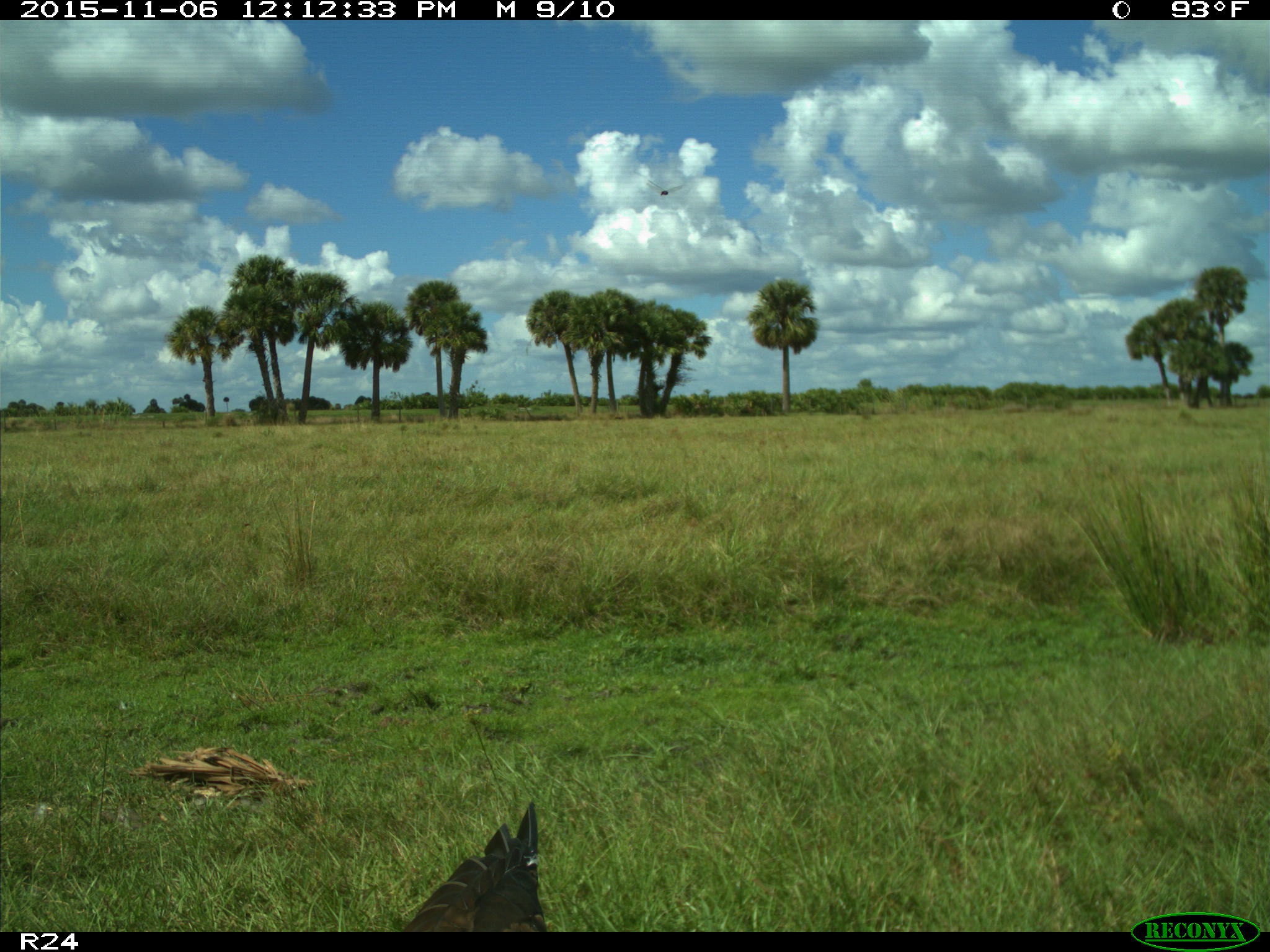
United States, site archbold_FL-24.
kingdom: Animalia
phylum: Chordata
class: Aves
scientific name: Aves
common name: birds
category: unidentified bird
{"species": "unidentified bird (birds) (Aves)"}